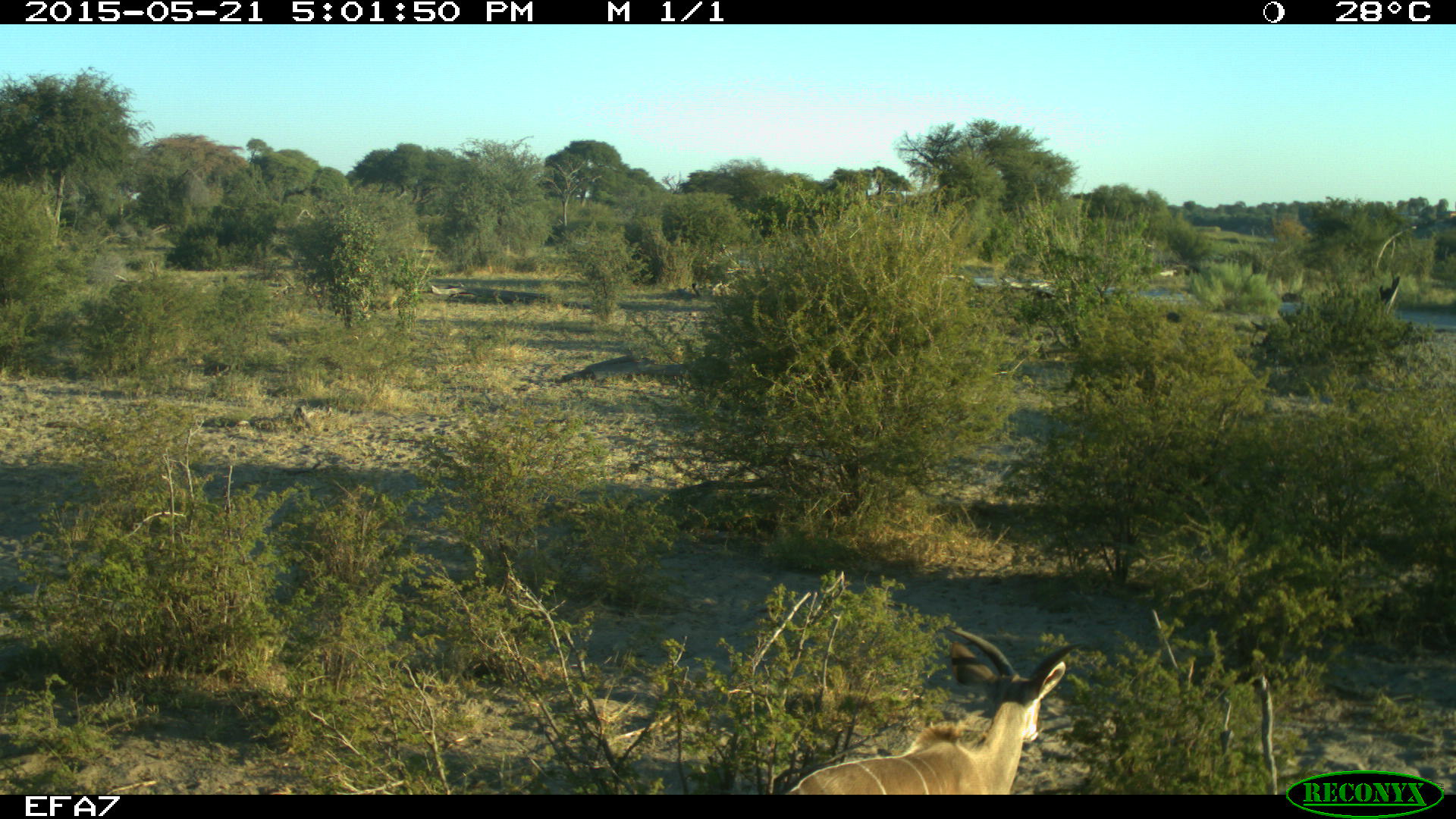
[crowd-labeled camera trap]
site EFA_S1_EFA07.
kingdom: Animalia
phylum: Chordata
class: Mammalia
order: Artiodactyla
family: Bovidae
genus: Tragelaphus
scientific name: Tragelaphus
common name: kudu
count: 1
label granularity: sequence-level